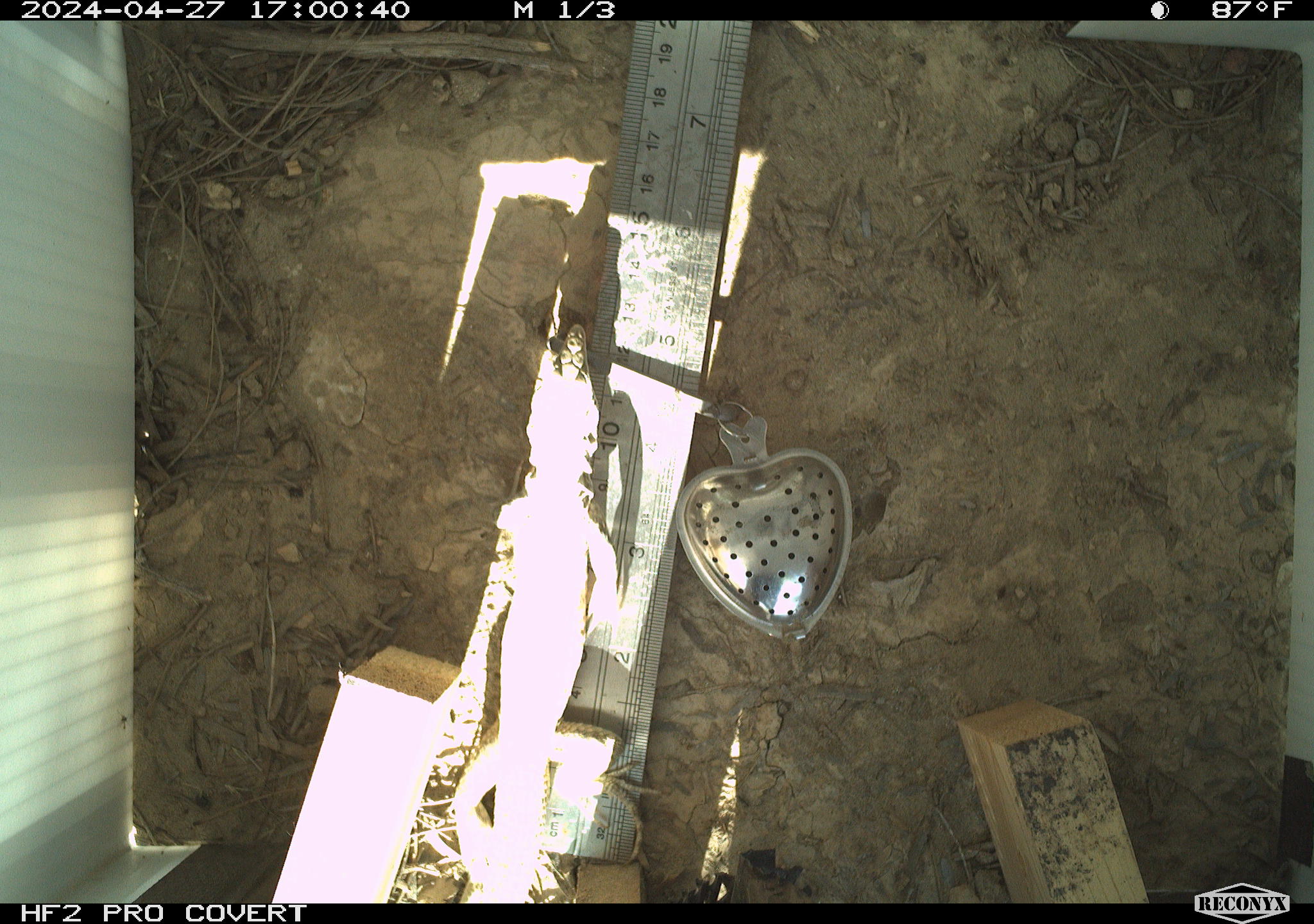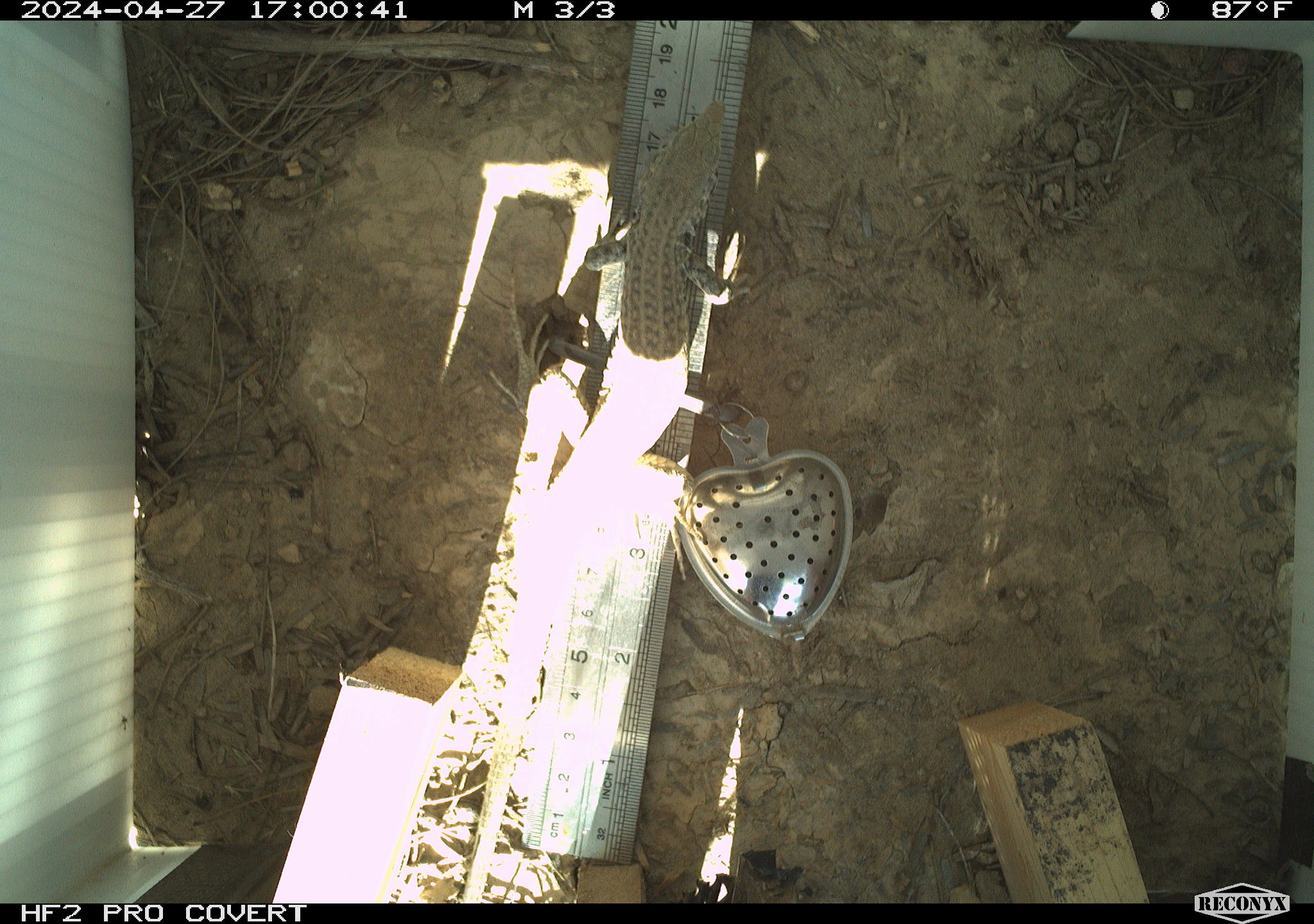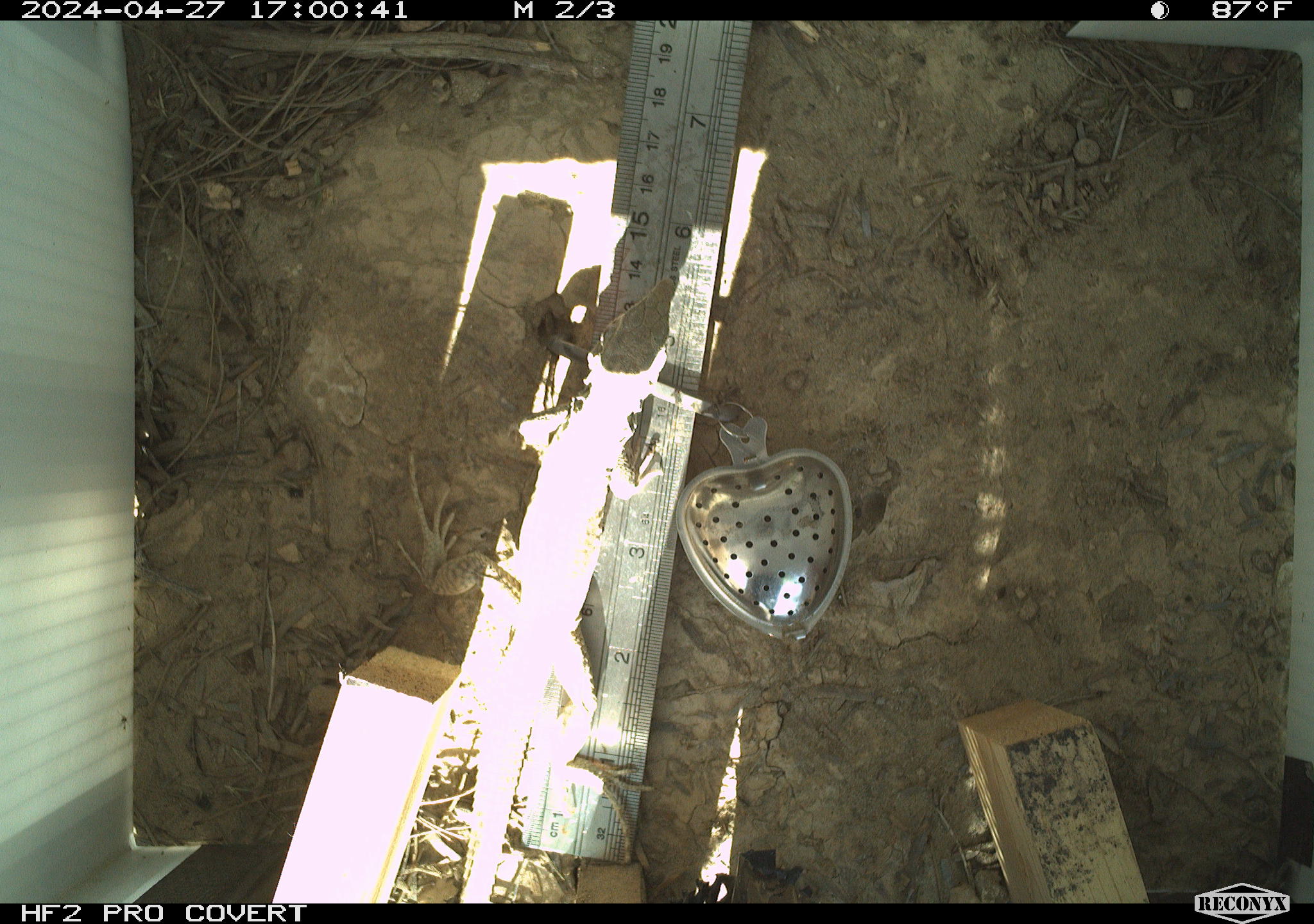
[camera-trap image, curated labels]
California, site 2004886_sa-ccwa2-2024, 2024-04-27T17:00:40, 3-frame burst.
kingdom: Animalia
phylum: Chordata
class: Reptilia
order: Squamata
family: Teiidae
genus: Aspidoscelis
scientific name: Aspidoscelis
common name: whiptail lizards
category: aspidoscelis species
Aspidoscelis species (whiptail lizards) (Aspidoscelis).